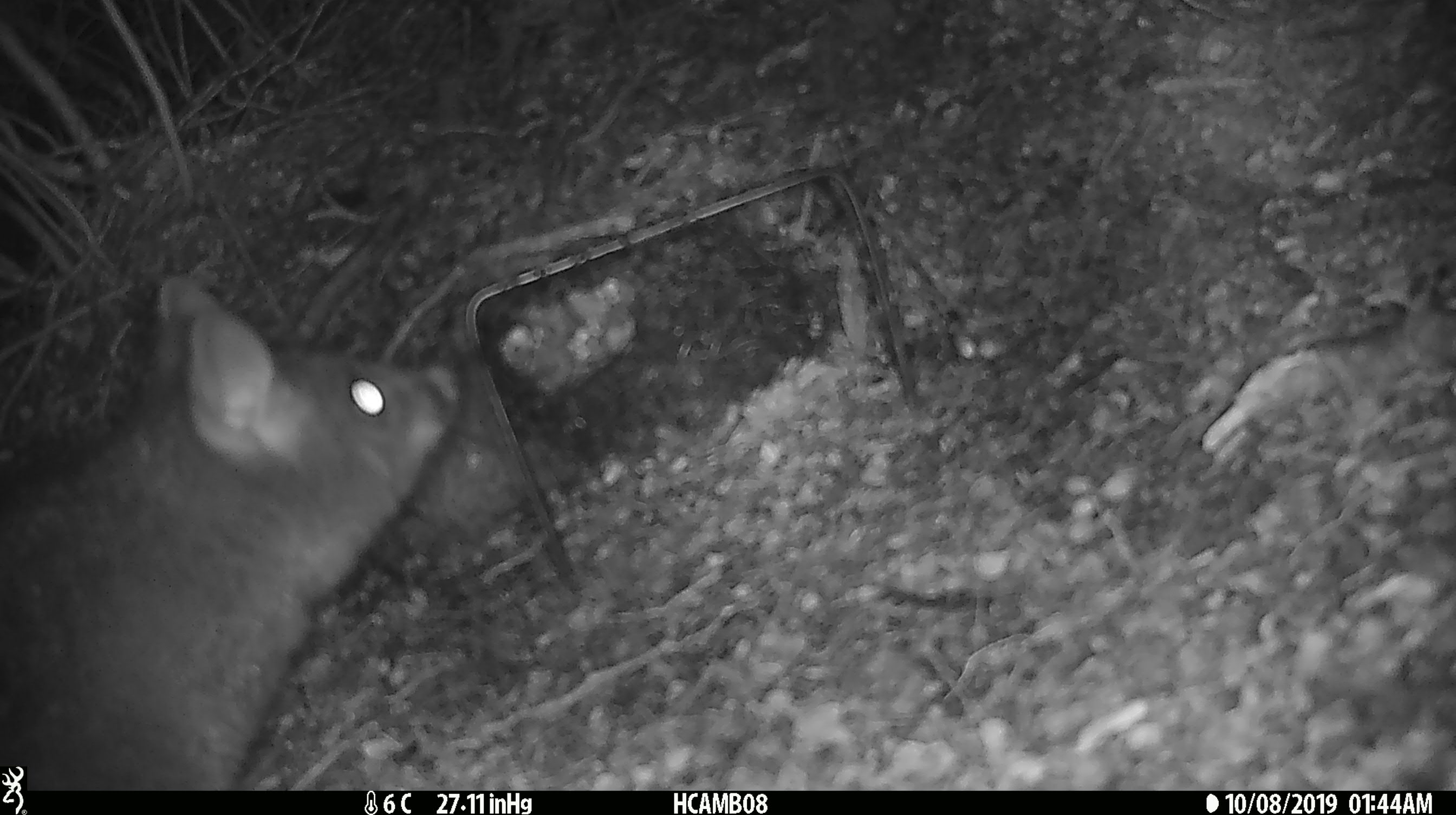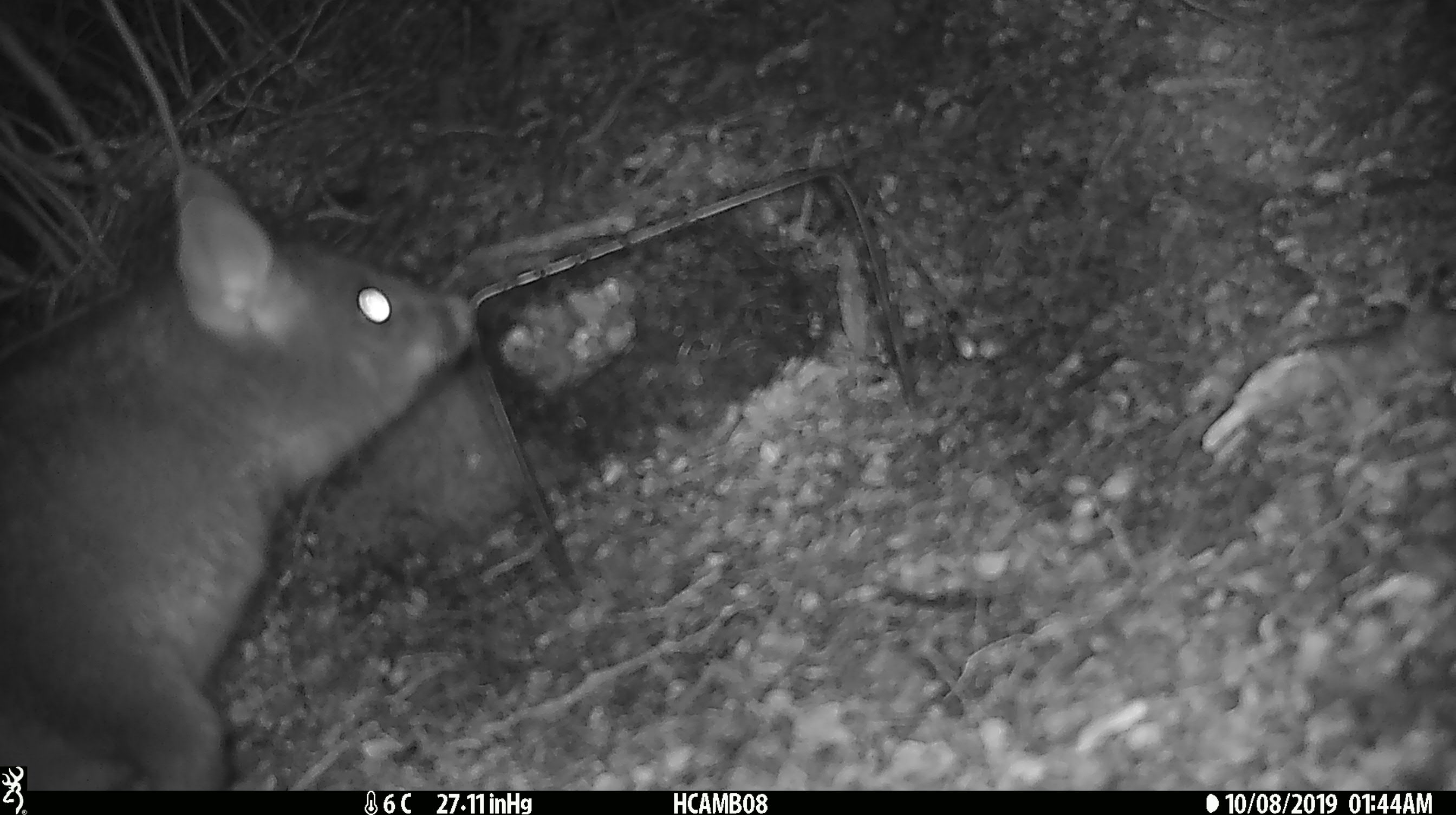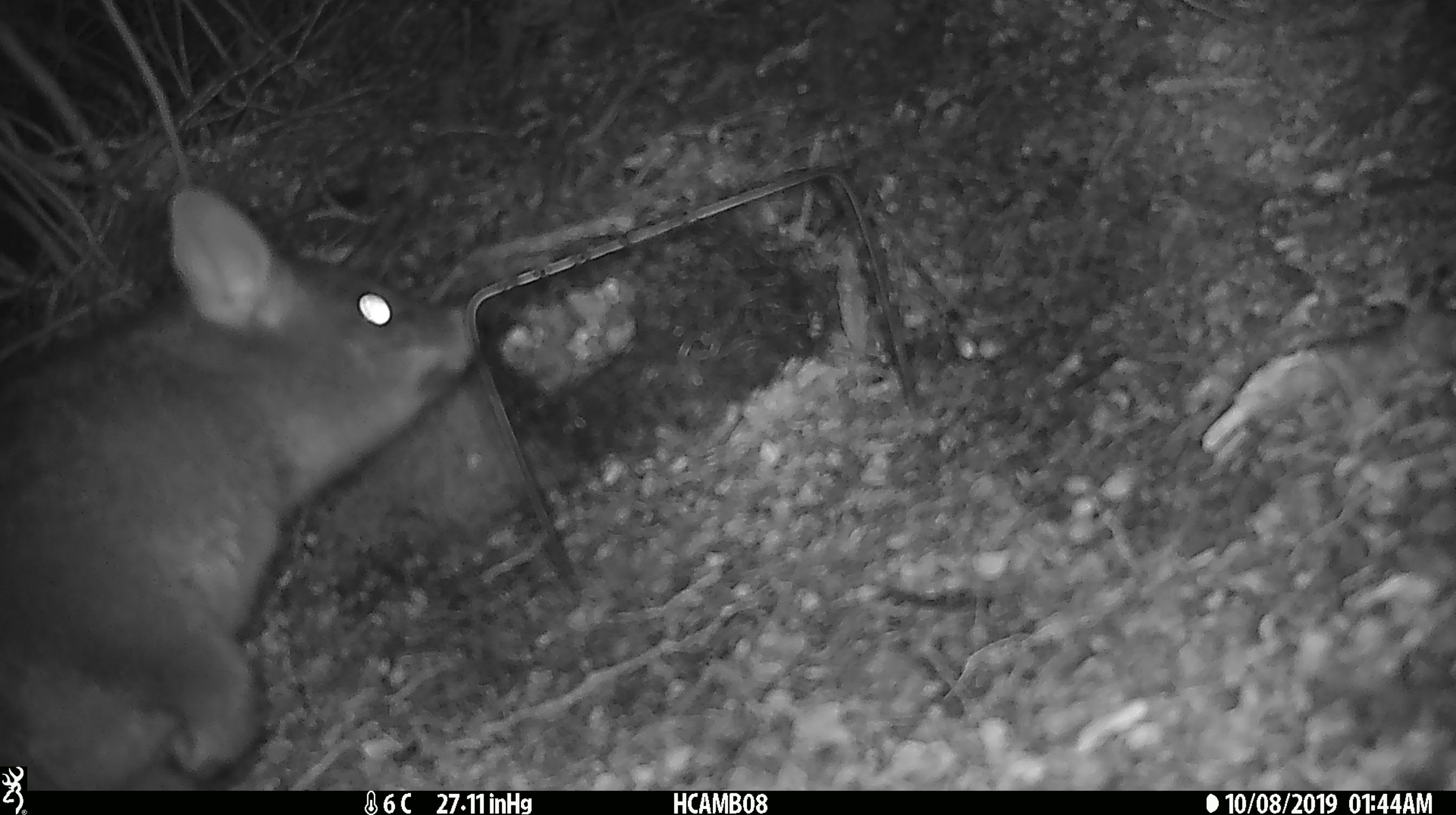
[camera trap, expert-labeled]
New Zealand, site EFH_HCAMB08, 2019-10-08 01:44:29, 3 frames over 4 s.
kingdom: Animalia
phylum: Chordata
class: Mammalia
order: Diprotodontia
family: Phalangeridae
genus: Trichosurus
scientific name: Trichosurus vulpecula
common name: common brushtail possum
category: possum